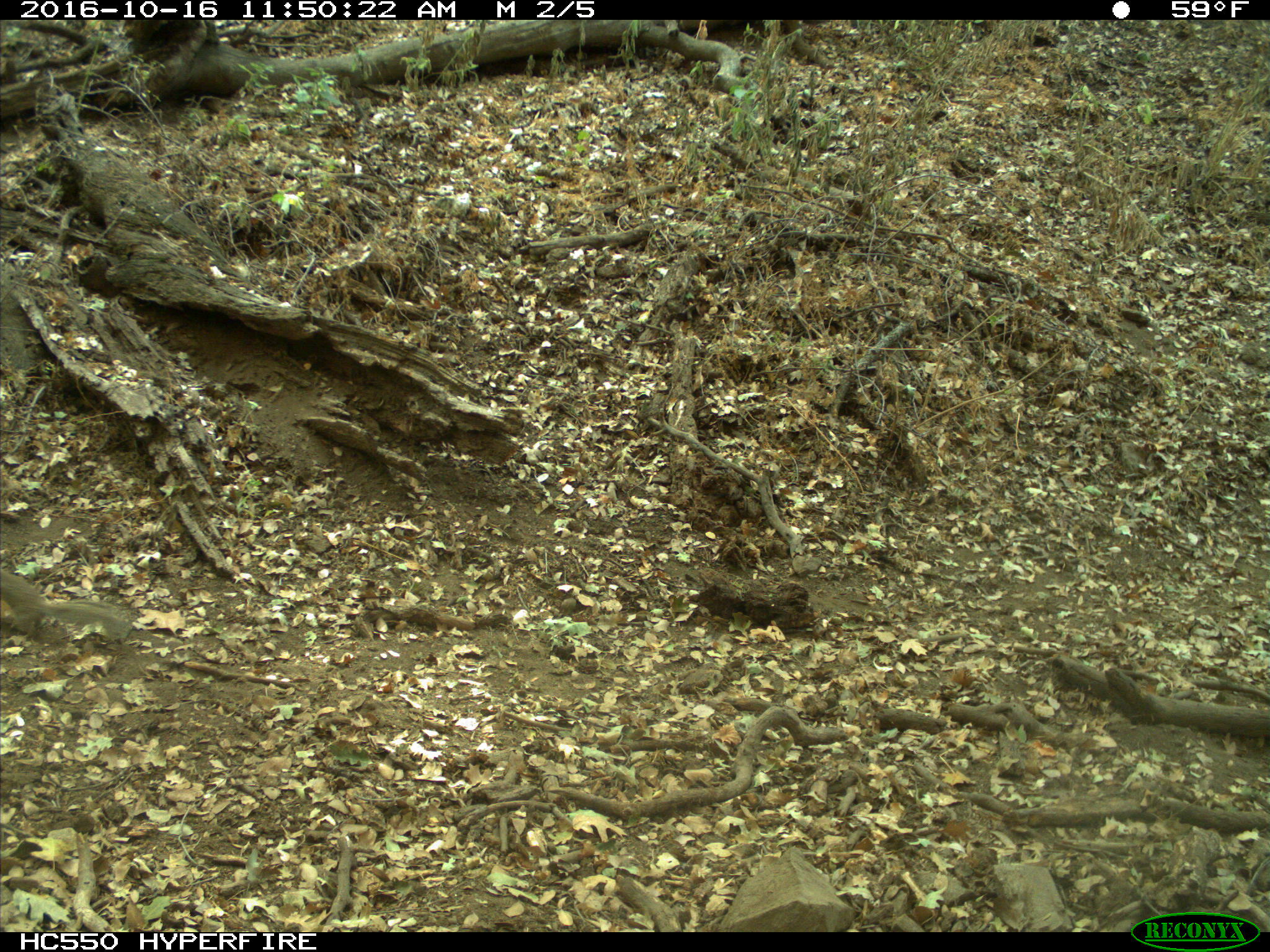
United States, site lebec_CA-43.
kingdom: Animalia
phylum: Chordata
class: Mammalia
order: Rodentia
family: Sciuridae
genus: Otospermophilus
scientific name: Otospermophilus beecheyi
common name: california ground squirrel